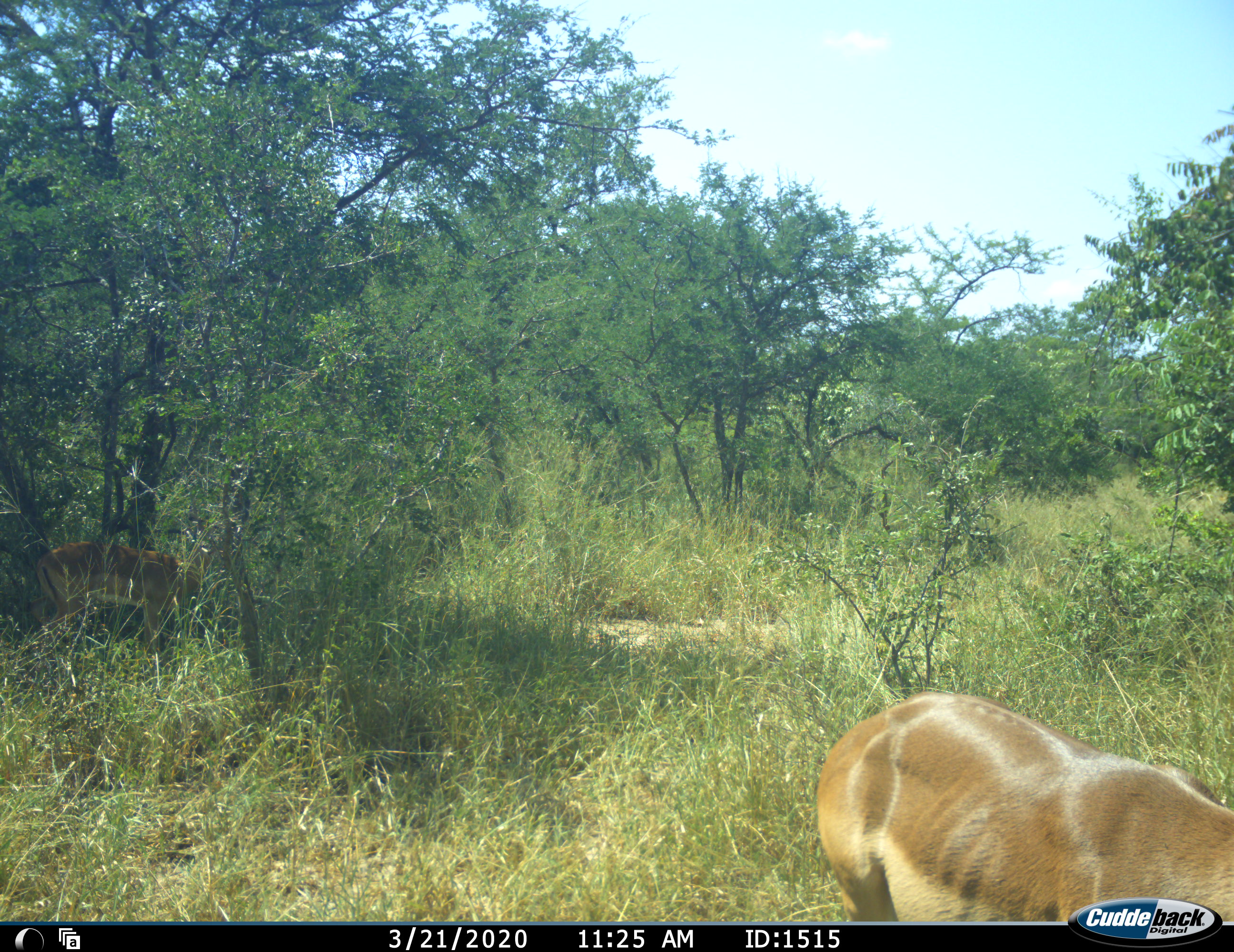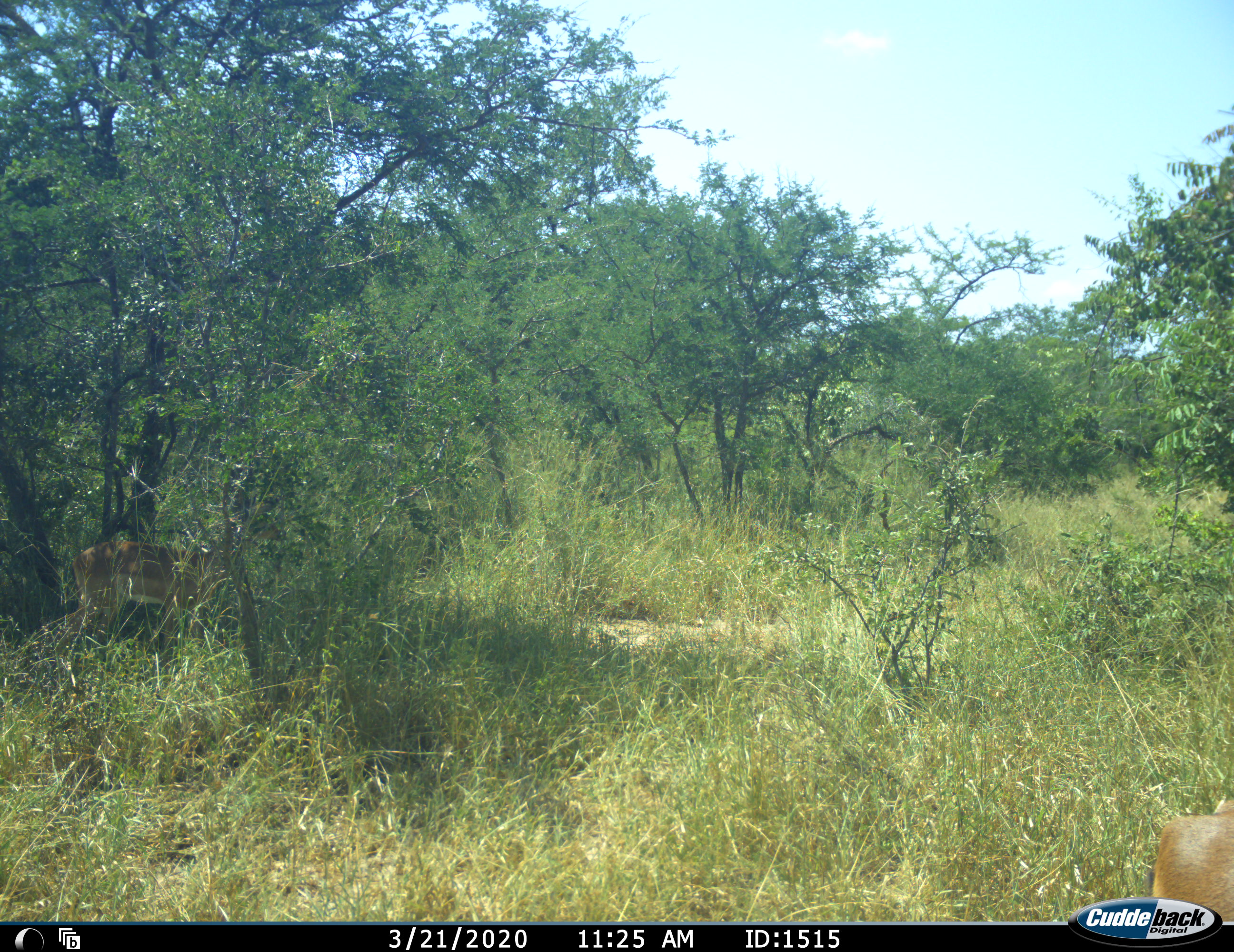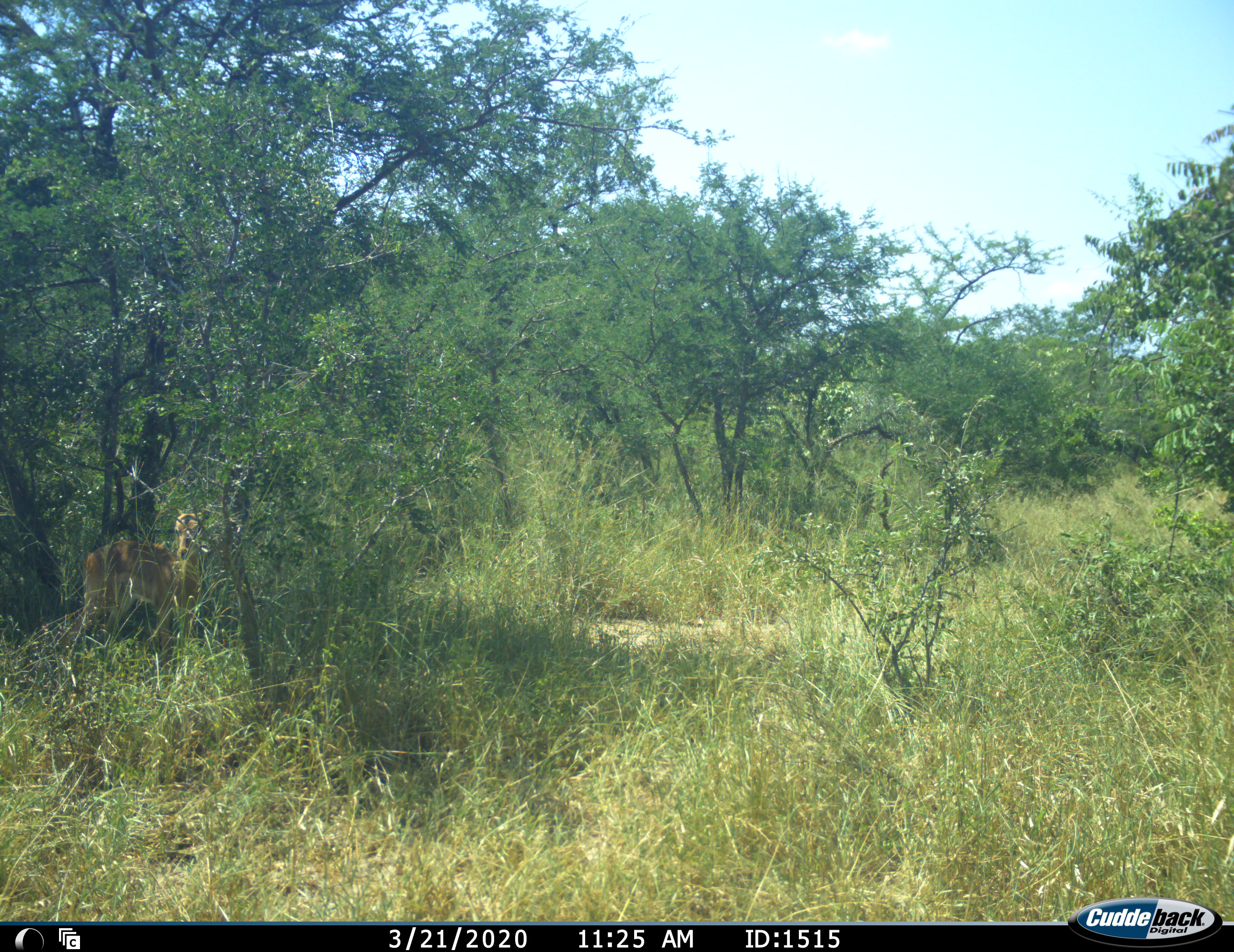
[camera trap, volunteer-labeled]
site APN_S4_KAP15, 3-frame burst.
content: unidentified animal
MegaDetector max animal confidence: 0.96